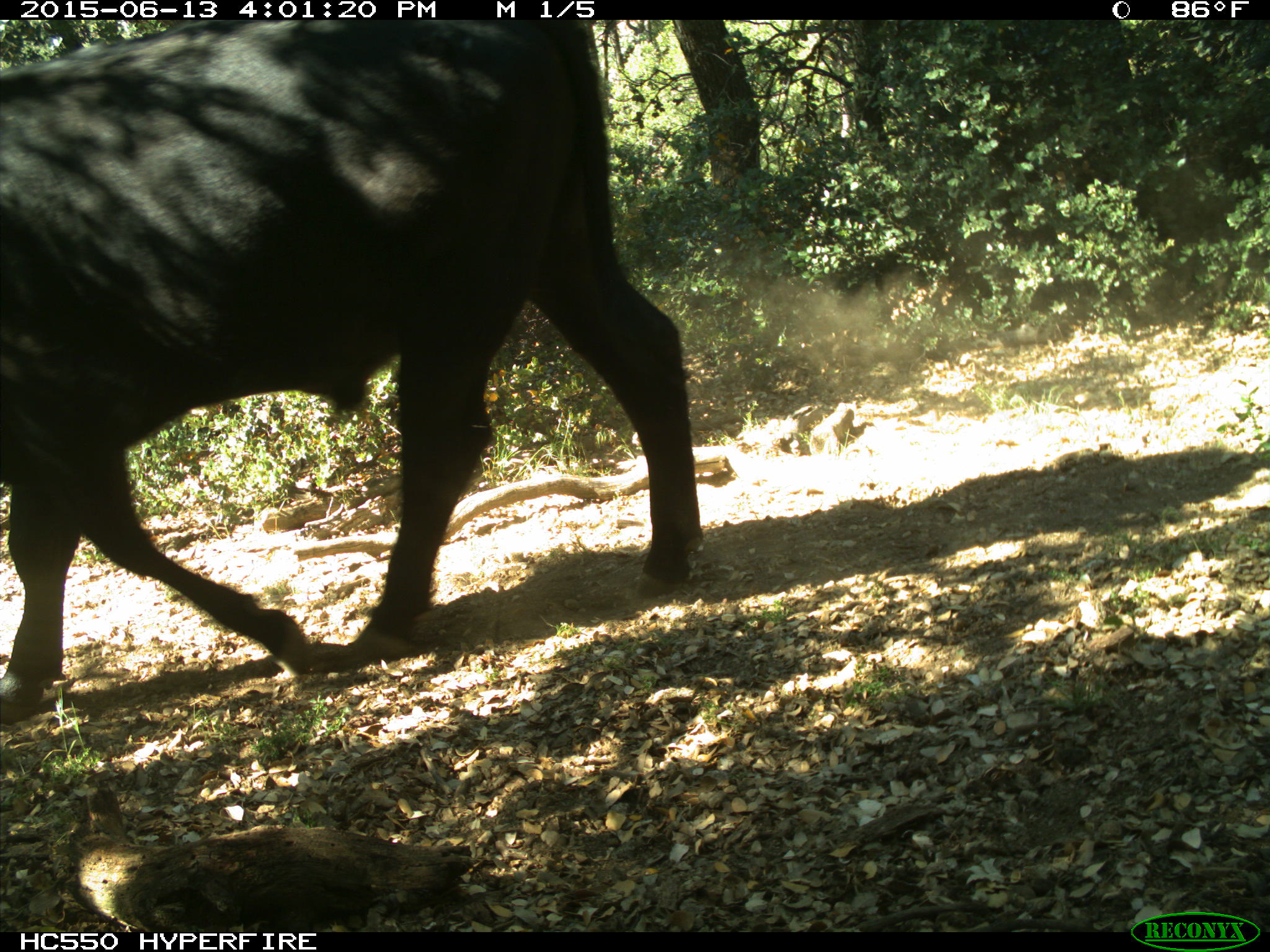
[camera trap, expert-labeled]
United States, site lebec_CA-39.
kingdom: Animalia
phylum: Chordata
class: Mammalia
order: Artiodactyla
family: Bovidae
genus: Bos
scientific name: Bos taurus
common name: domestic cow